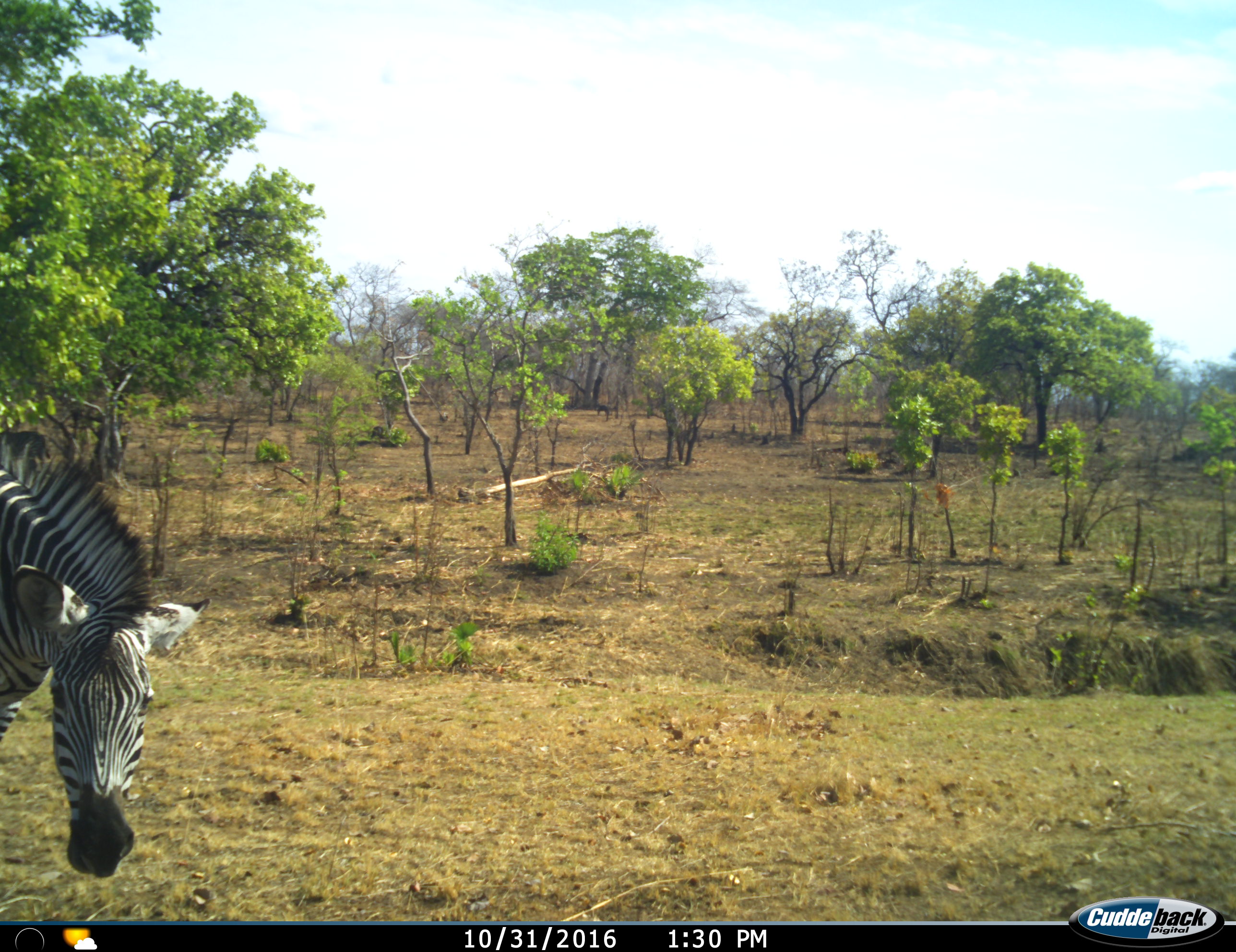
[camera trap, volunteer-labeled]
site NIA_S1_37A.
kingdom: Animalia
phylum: Chordata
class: Mammalia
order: Perissodactyla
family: Equidae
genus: Equus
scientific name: Equus quagga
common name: plains zebra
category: zebraplains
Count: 1.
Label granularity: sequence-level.